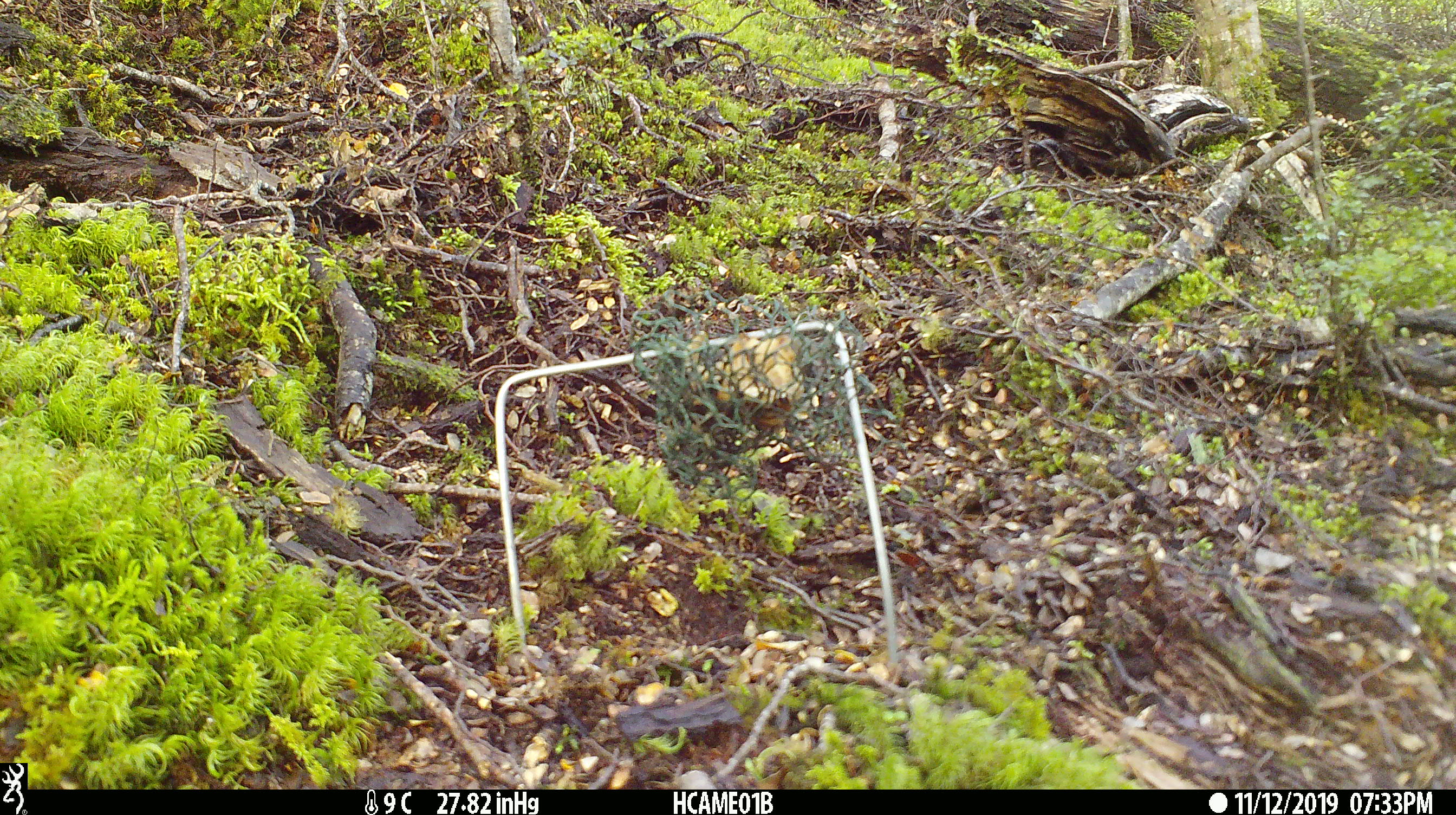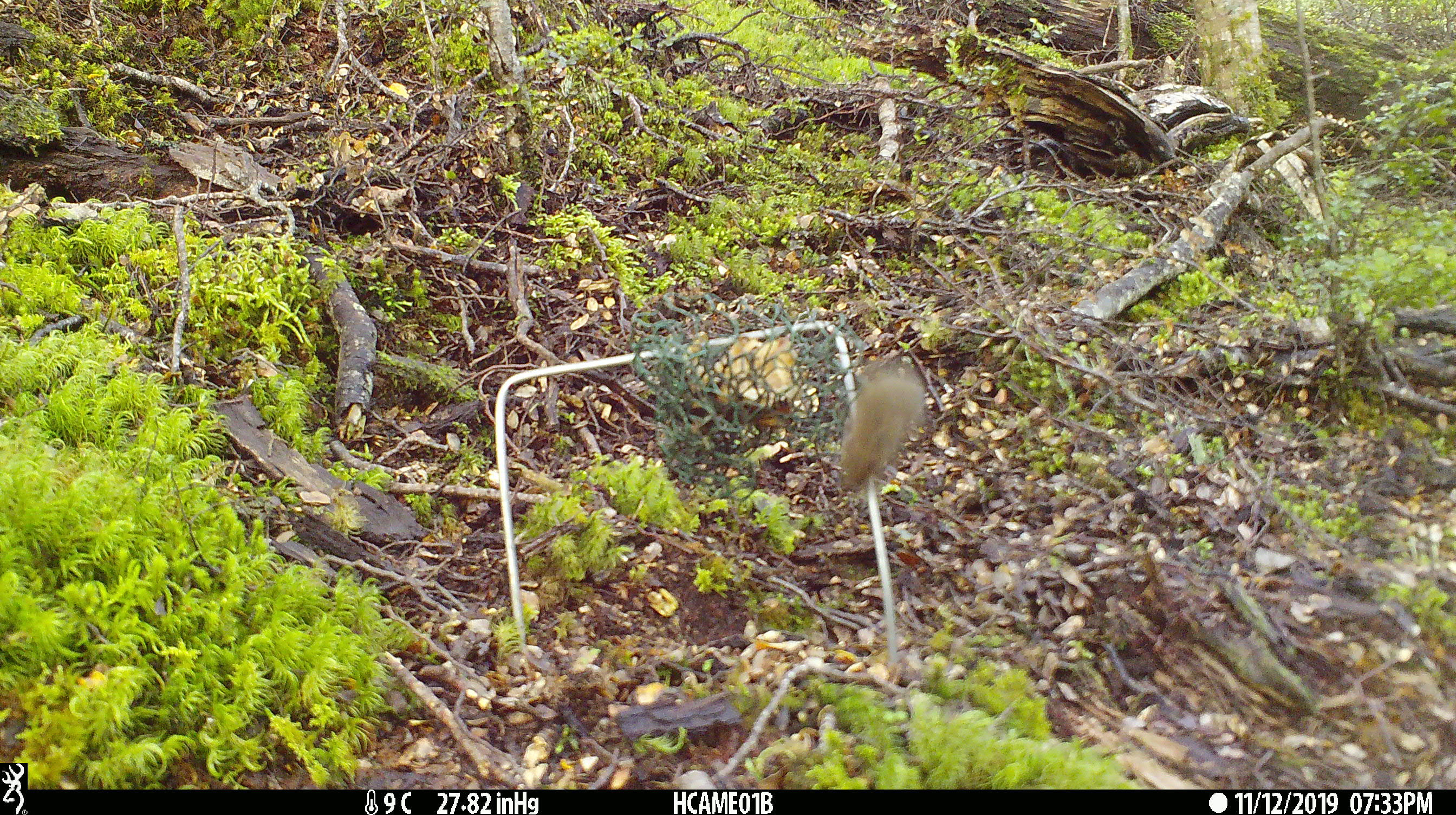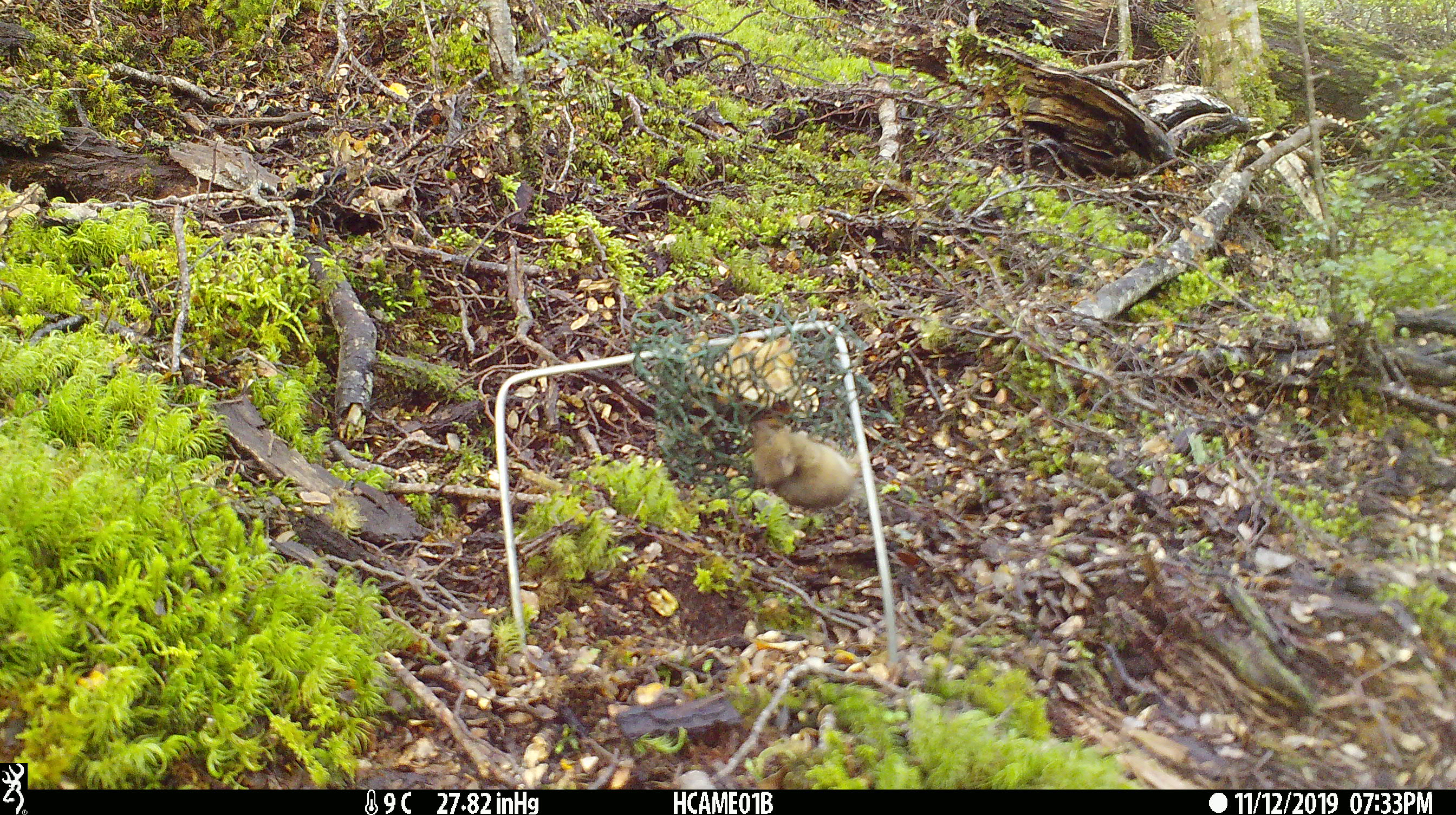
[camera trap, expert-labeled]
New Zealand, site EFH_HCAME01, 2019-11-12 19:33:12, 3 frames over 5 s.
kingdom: Animalia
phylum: Chordata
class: Mammalia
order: Rodentia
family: Muridae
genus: Mus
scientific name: Mus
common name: mouse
Mouse (Mus).